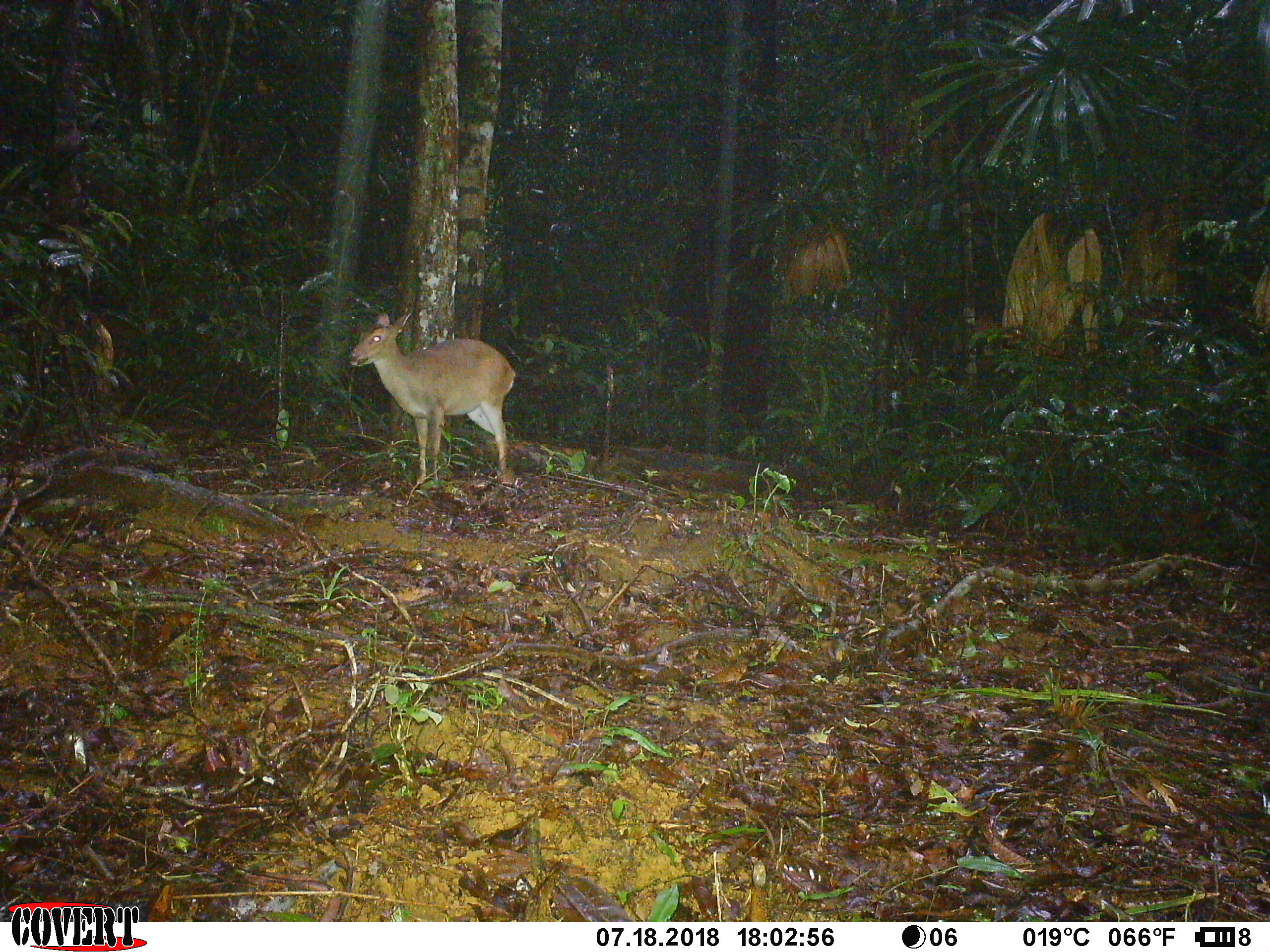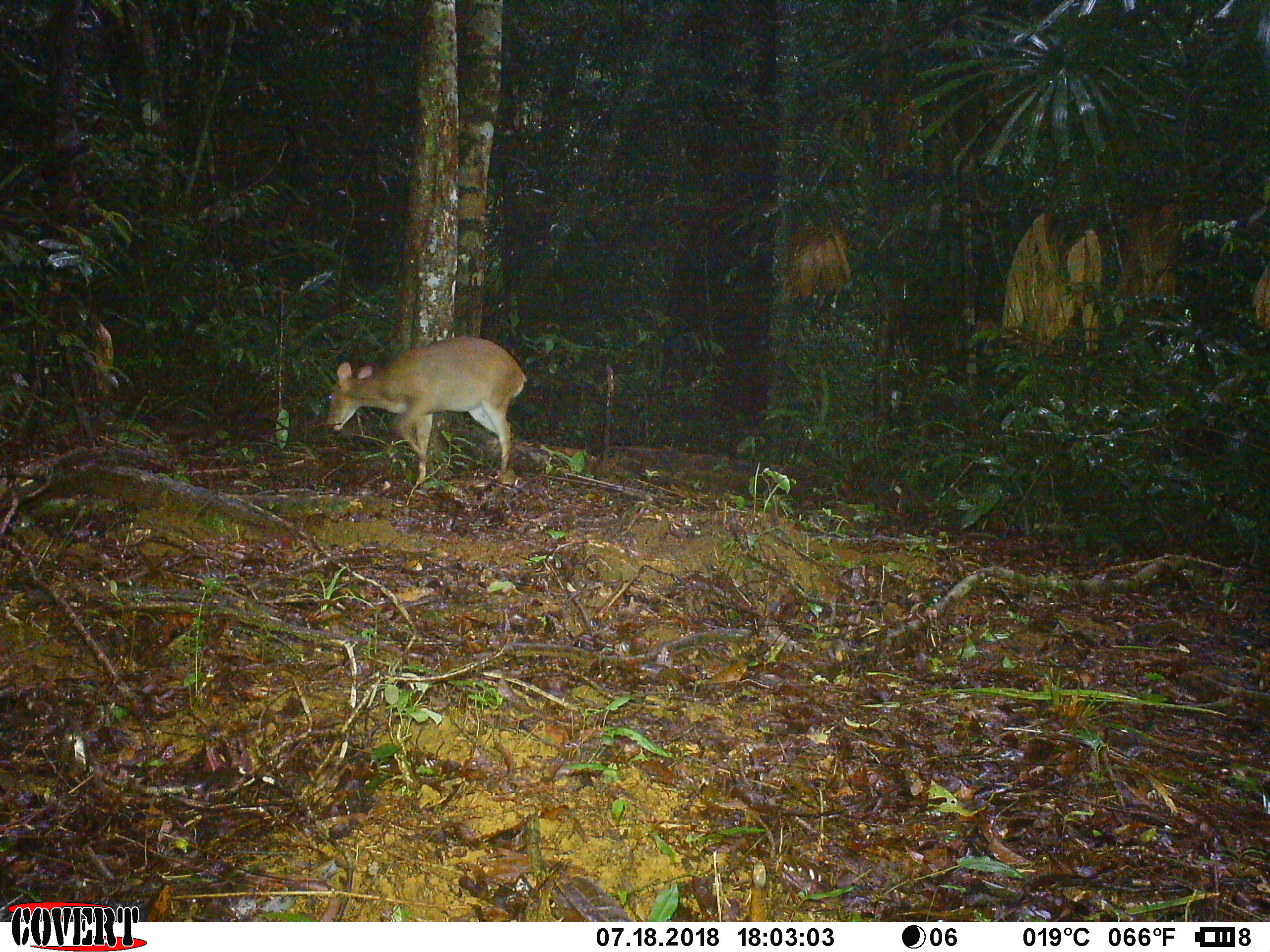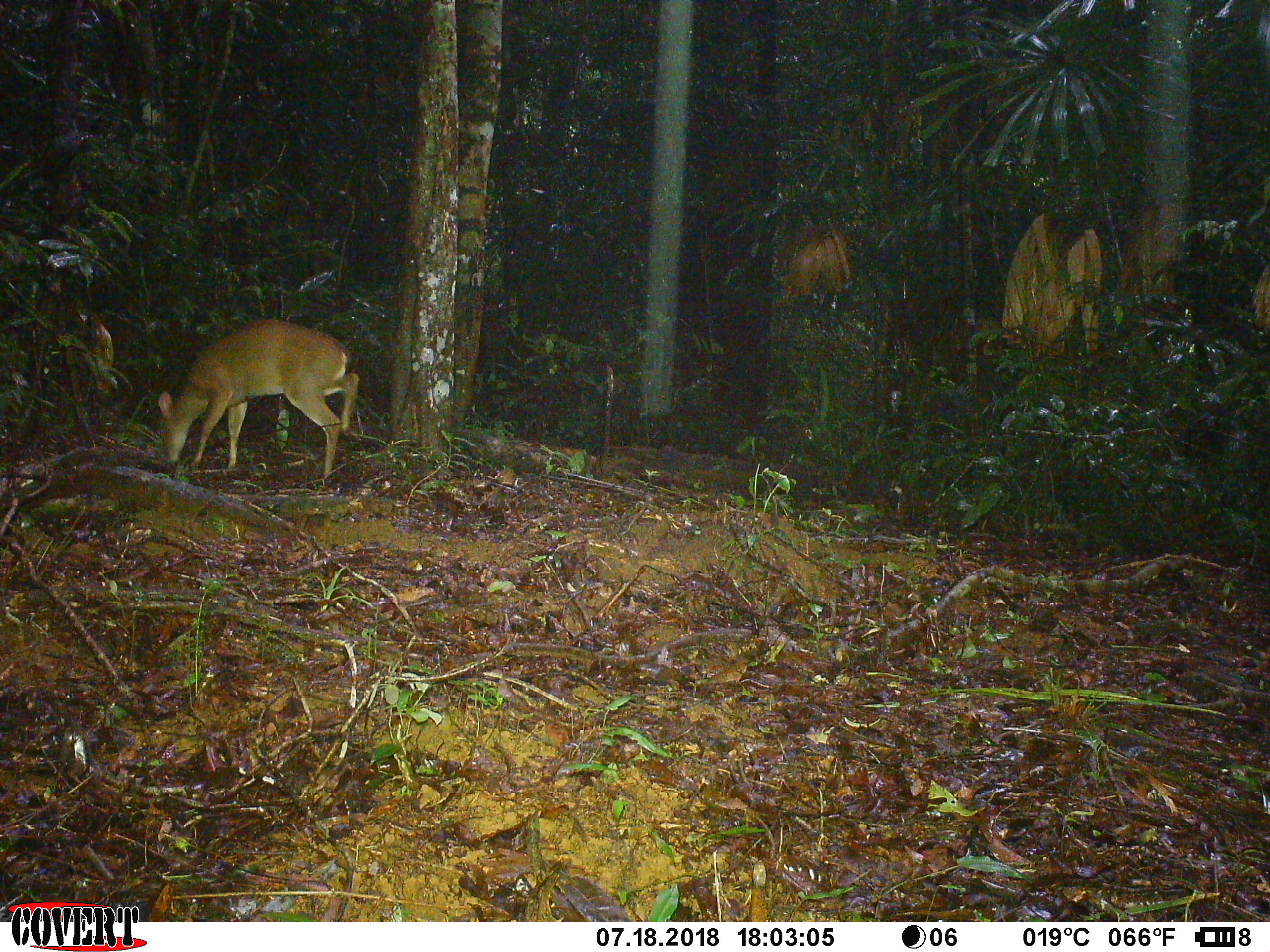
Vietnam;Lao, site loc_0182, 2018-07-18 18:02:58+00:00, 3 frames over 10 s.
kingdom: Animalia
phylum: Chordata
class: Mammalia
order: Artiodactyla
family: Cervidae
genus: Muntiacus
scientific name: Muntiacus vuquangensis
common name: large-antlered muntjac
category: large antlered muntjac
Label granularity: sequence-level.